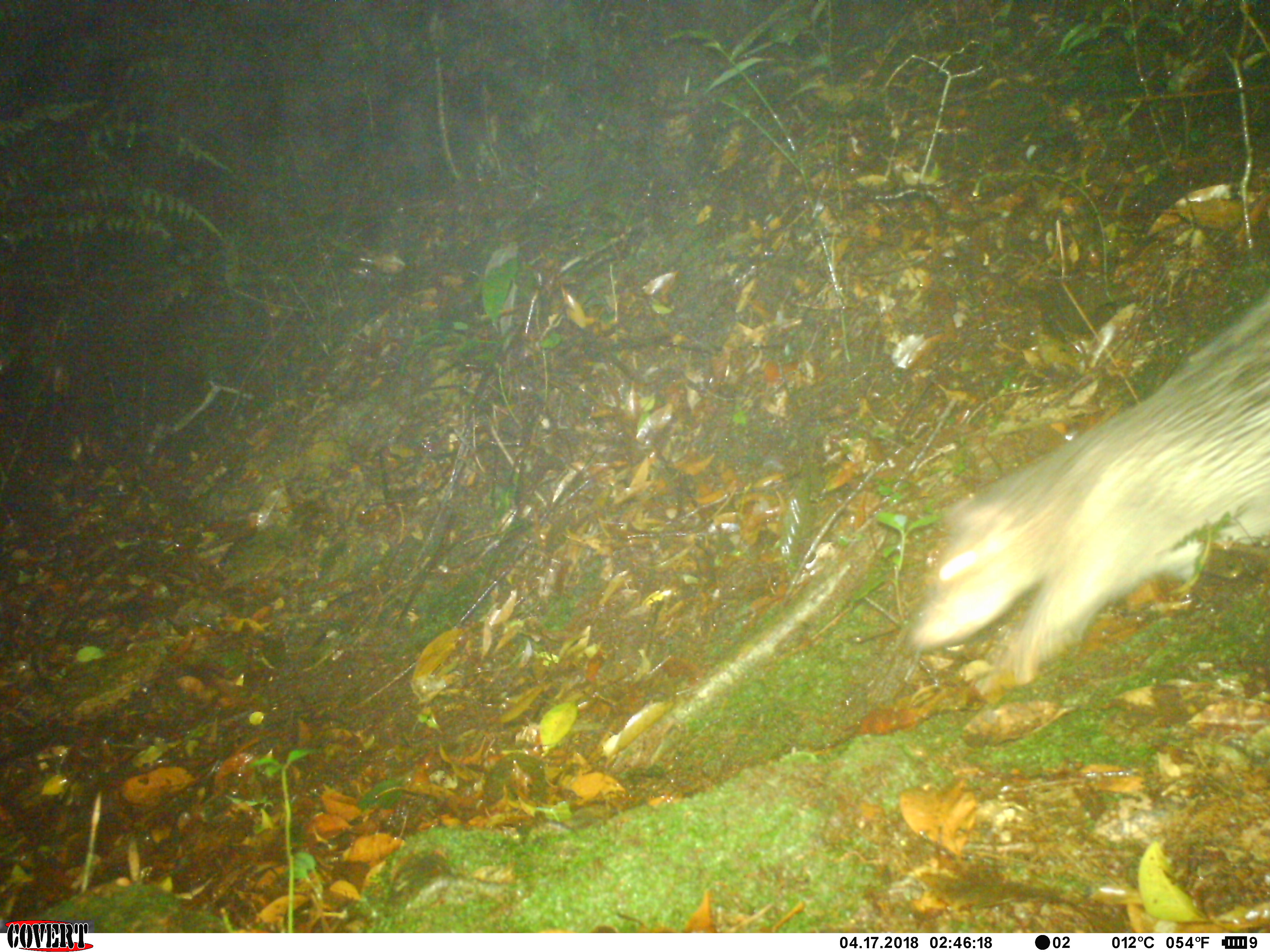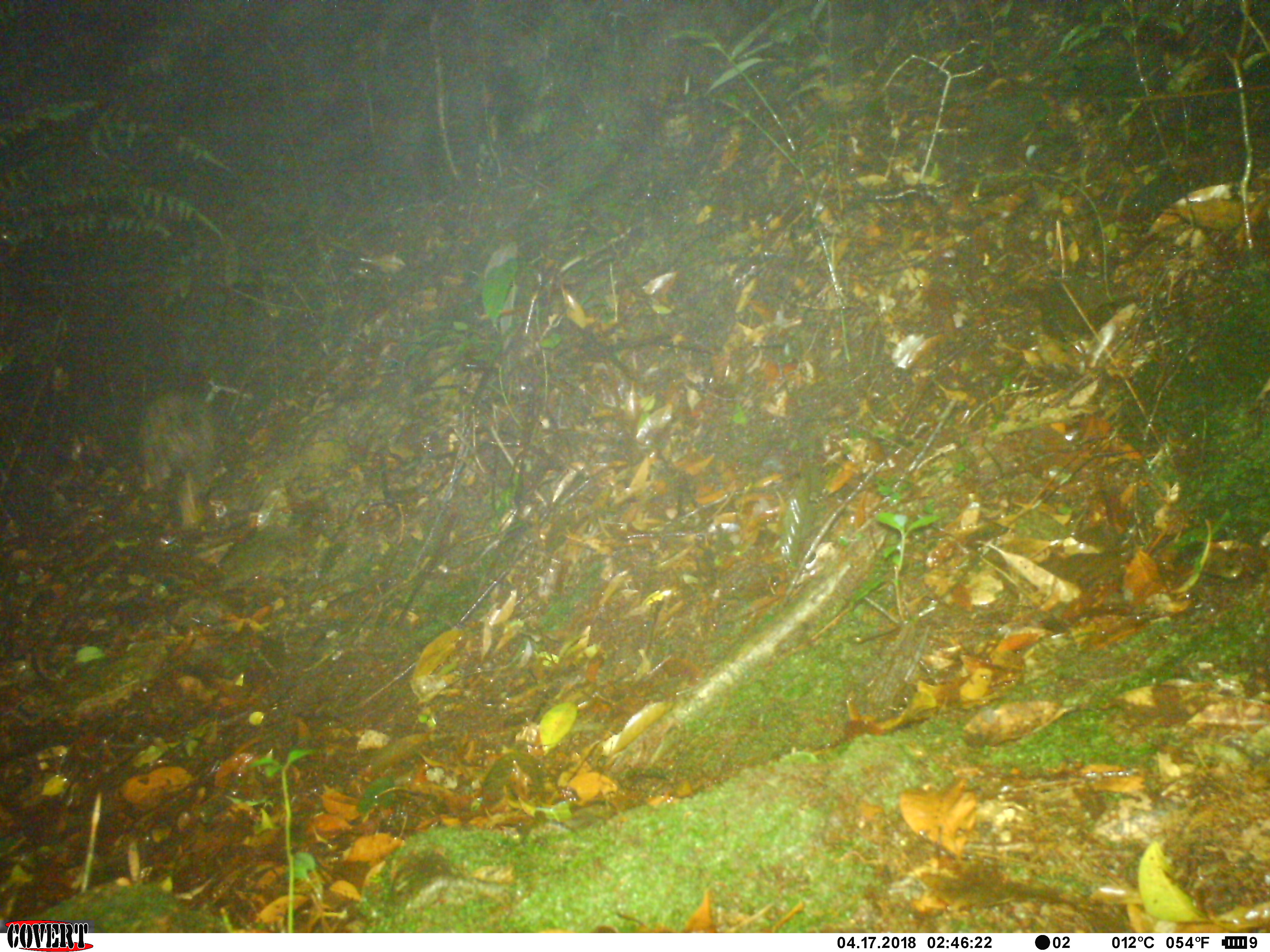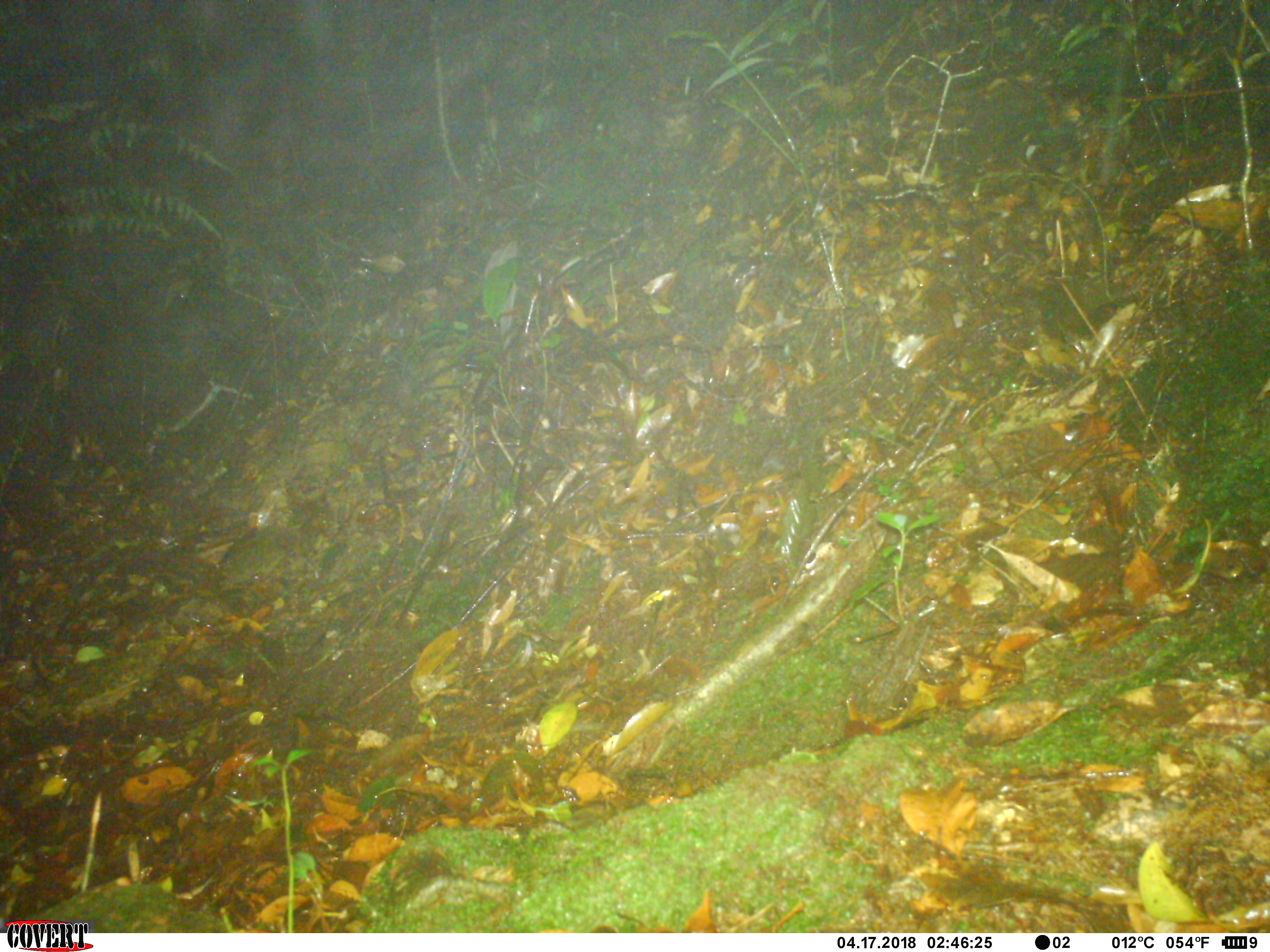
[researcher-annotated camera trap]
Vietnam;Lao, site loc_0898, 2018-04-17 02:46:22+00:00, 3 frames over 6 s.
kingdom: Animalia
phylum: Chordata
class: Mammalia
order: Rodentia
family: Hystricidae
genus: Atherurus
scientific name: Atherurus macrourus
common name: asiatic brush-tailed porcupine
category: asiatic brush tailed porcupine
Asiatic brush tailed porcupine (asiatic brush-tailed porcupine) (Atherurus macrourus). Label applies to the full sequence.